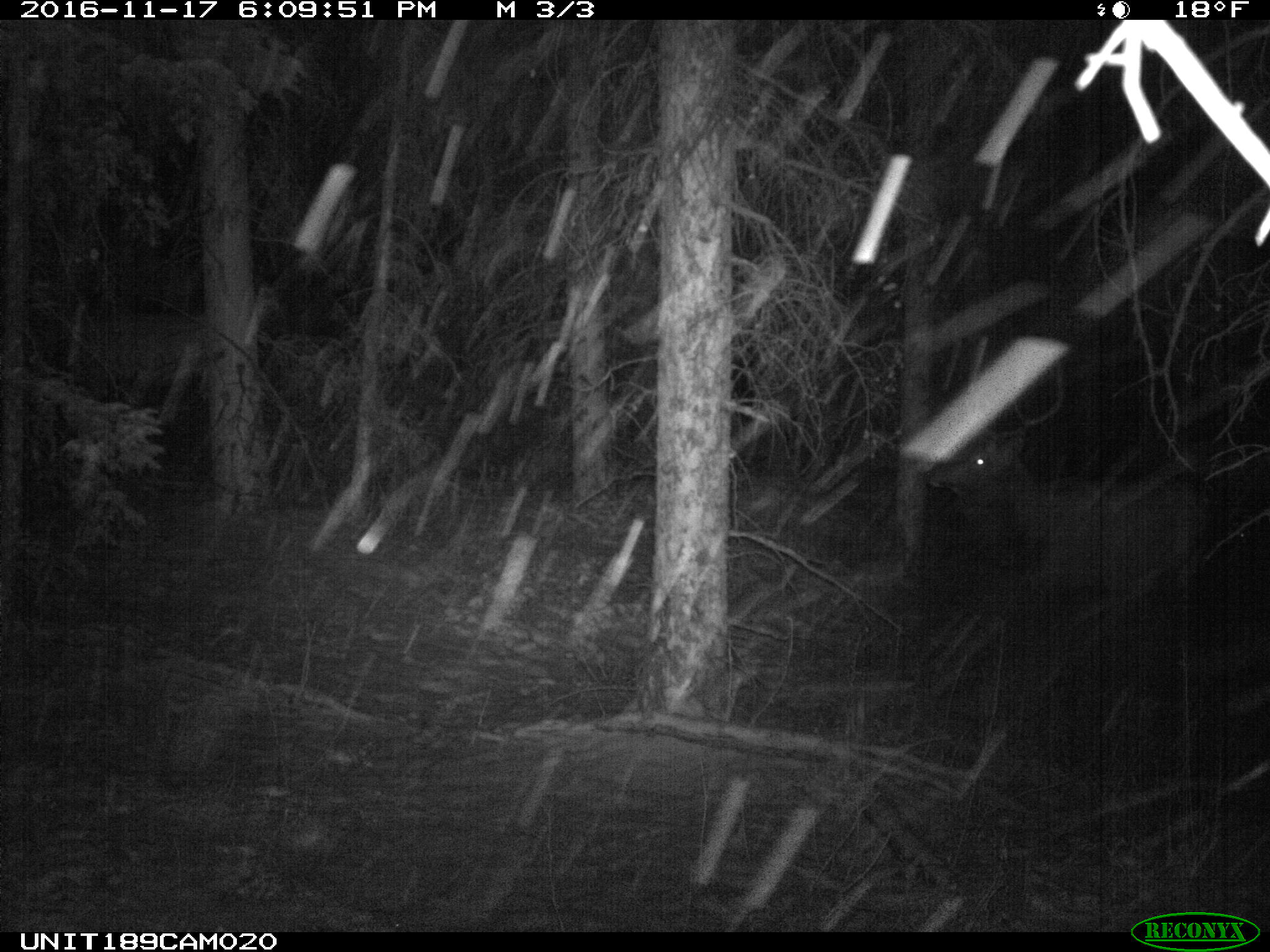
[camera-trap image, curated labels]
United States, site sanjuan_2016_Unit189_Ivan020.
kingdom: Animalia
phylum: Chordata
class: Mammalia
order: Artiodactyla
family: Cervidae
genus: Cervus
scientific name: Cervus elaphus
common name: red deer